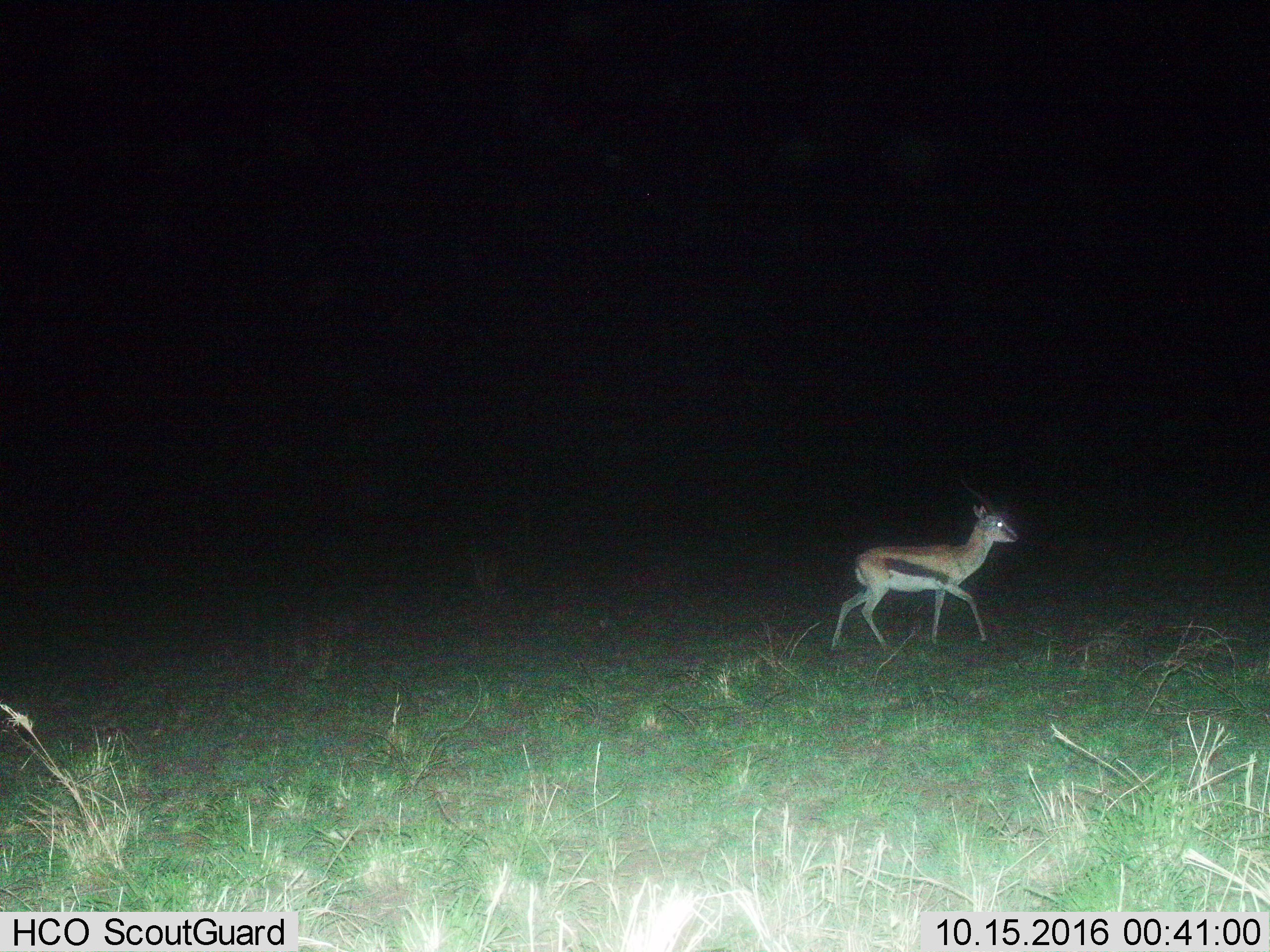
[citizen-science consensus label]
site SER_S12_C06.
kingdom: Animalia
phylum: Chordata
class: Mammalia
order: Artiodactyla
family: Bovidae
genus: Eudorcas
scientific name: Eudorcas thomsonii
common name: thomson's gazelle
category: gazellethomsons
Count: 1.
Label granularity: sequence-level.